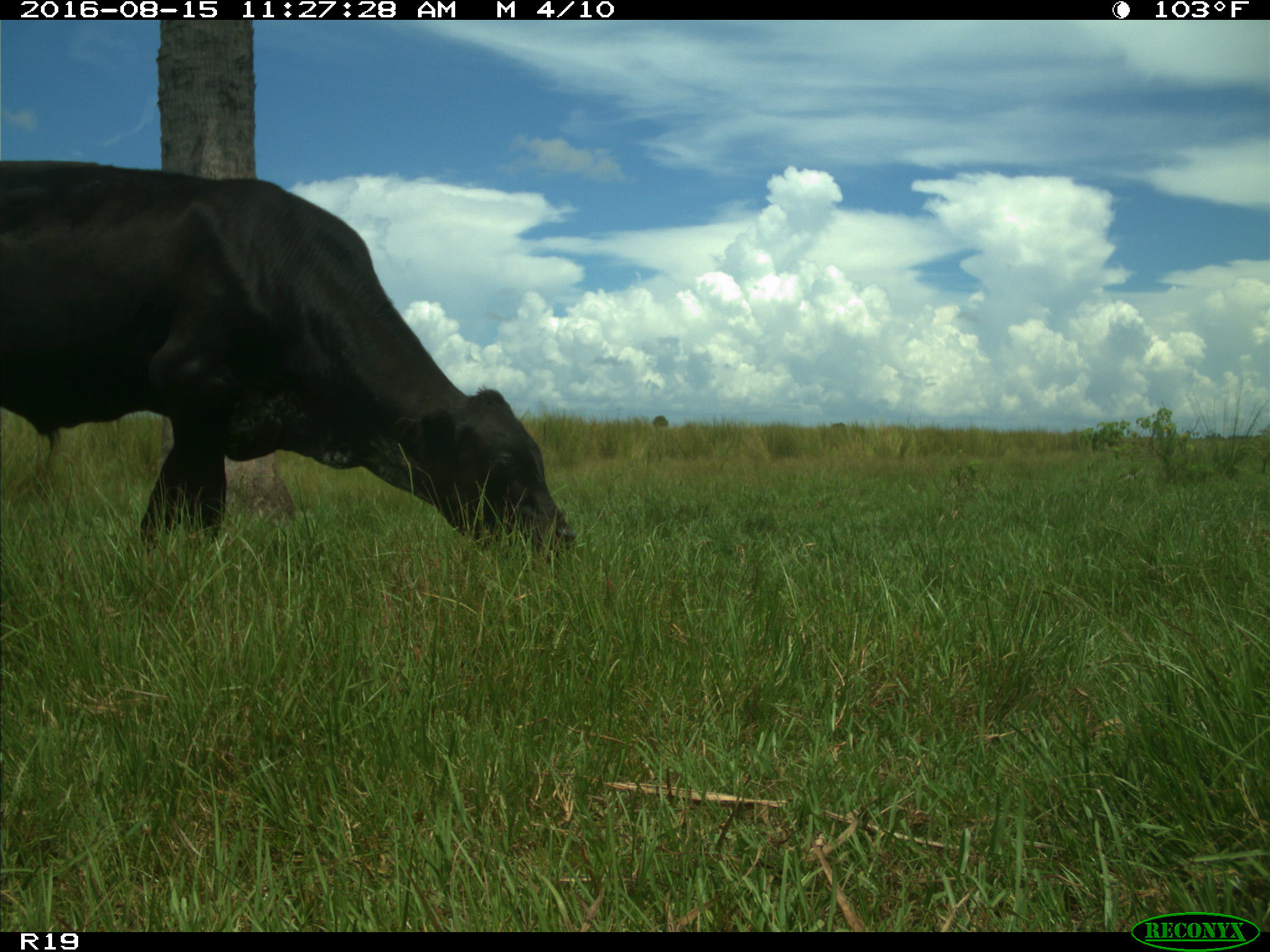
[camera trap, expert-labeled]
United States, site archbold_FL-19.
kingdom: Animalia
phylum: Chordata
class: Mammalia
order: Artiodactyla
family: Bovidae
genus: Bos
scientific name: Bos taurus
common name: domestic cow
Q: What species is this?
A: Bos taurus (domestic cow).